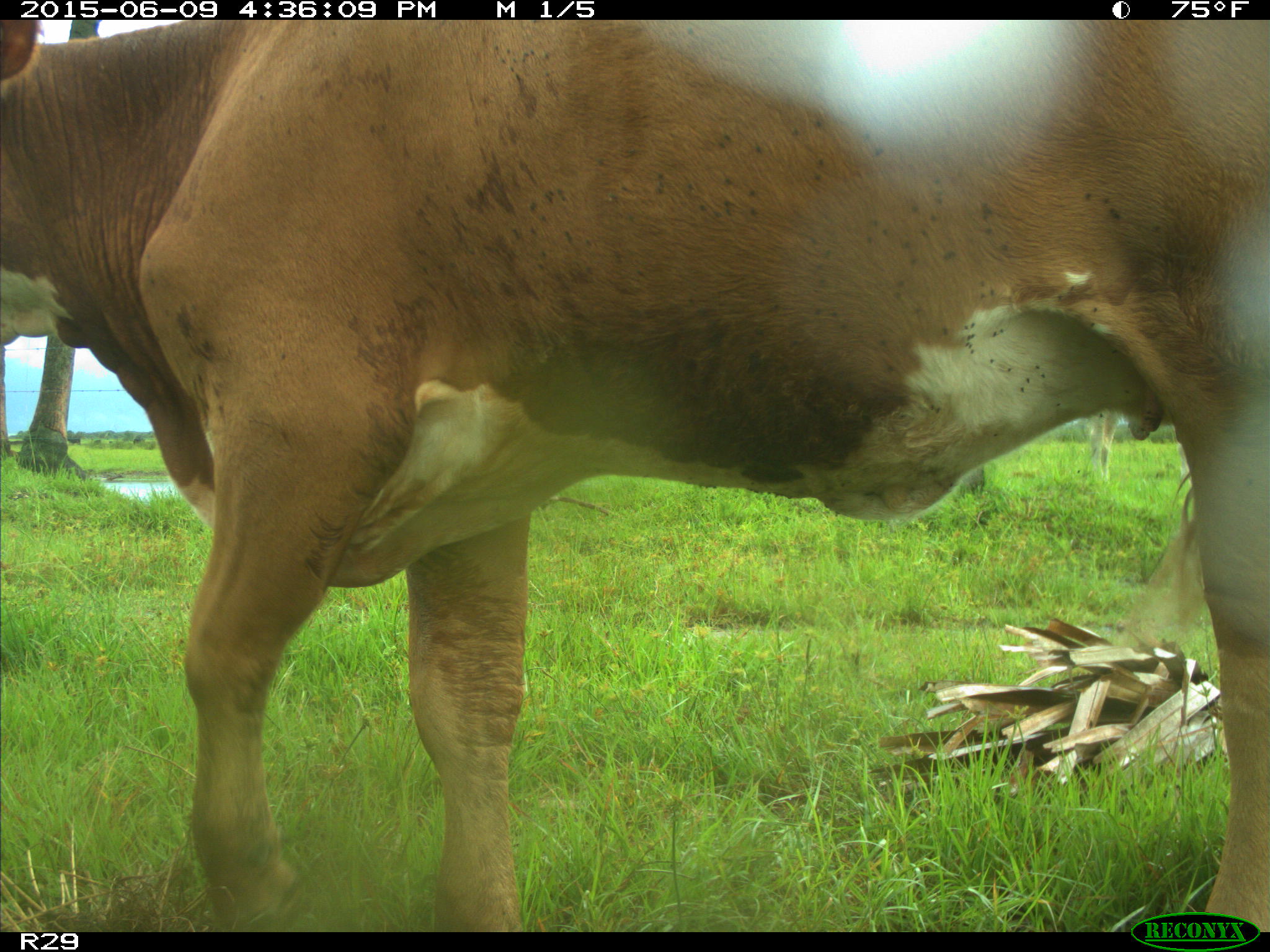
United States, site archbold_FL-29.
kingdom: Animalia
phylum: Chordata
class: Mammalia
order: Artiodactyla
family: Bovidae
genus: Bos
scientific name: Bos taurus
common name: domestic cow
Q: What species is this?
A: Bos taurus (domestic cow).